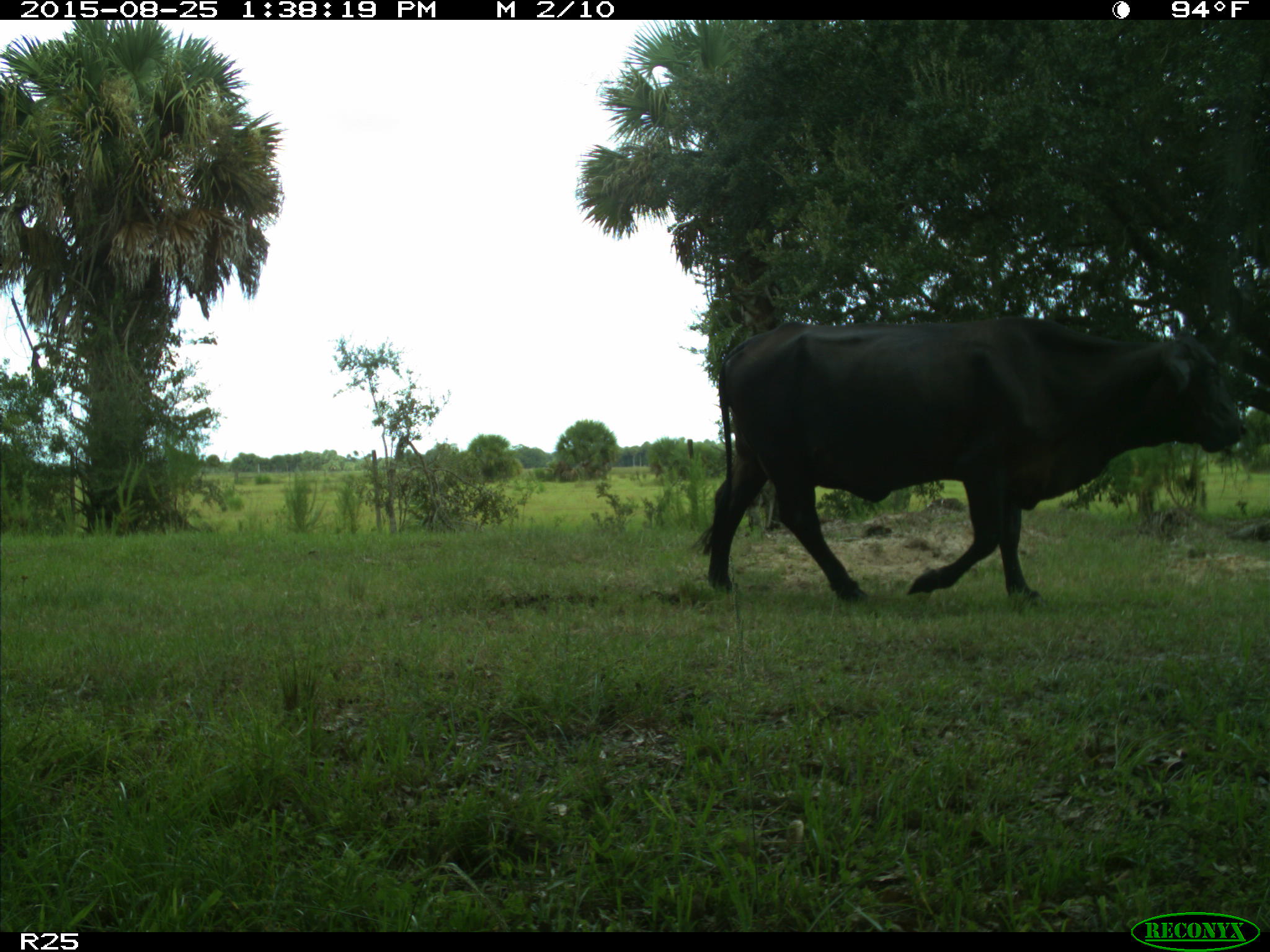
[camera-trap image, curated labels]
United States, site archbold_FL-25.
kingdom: Animalia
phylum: Chordata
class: Mammalia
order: Artiodactyla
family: Bovidae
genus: Bos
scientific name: Bos taurus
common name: domestic cow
Bos taurus (domestic cow).